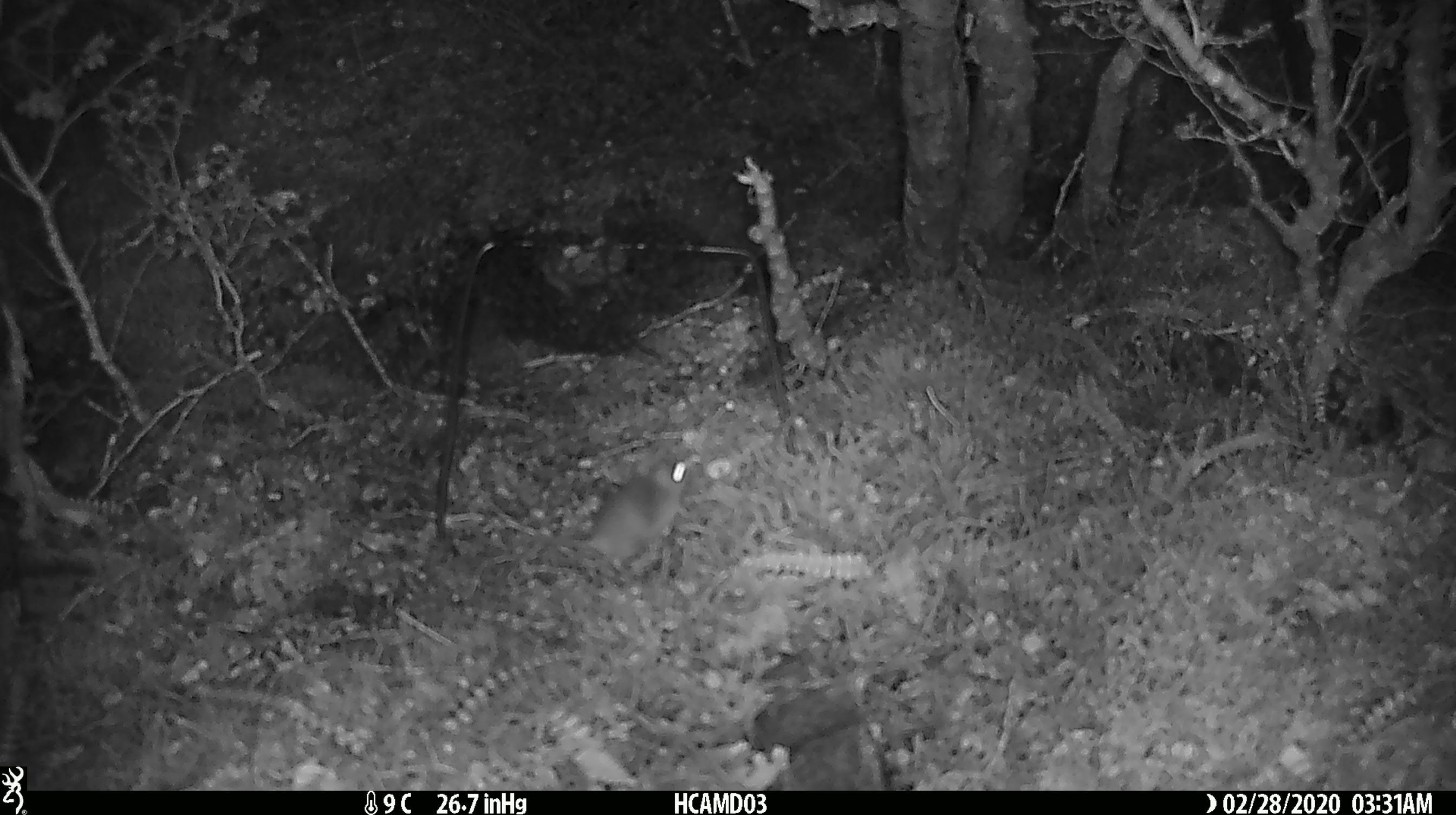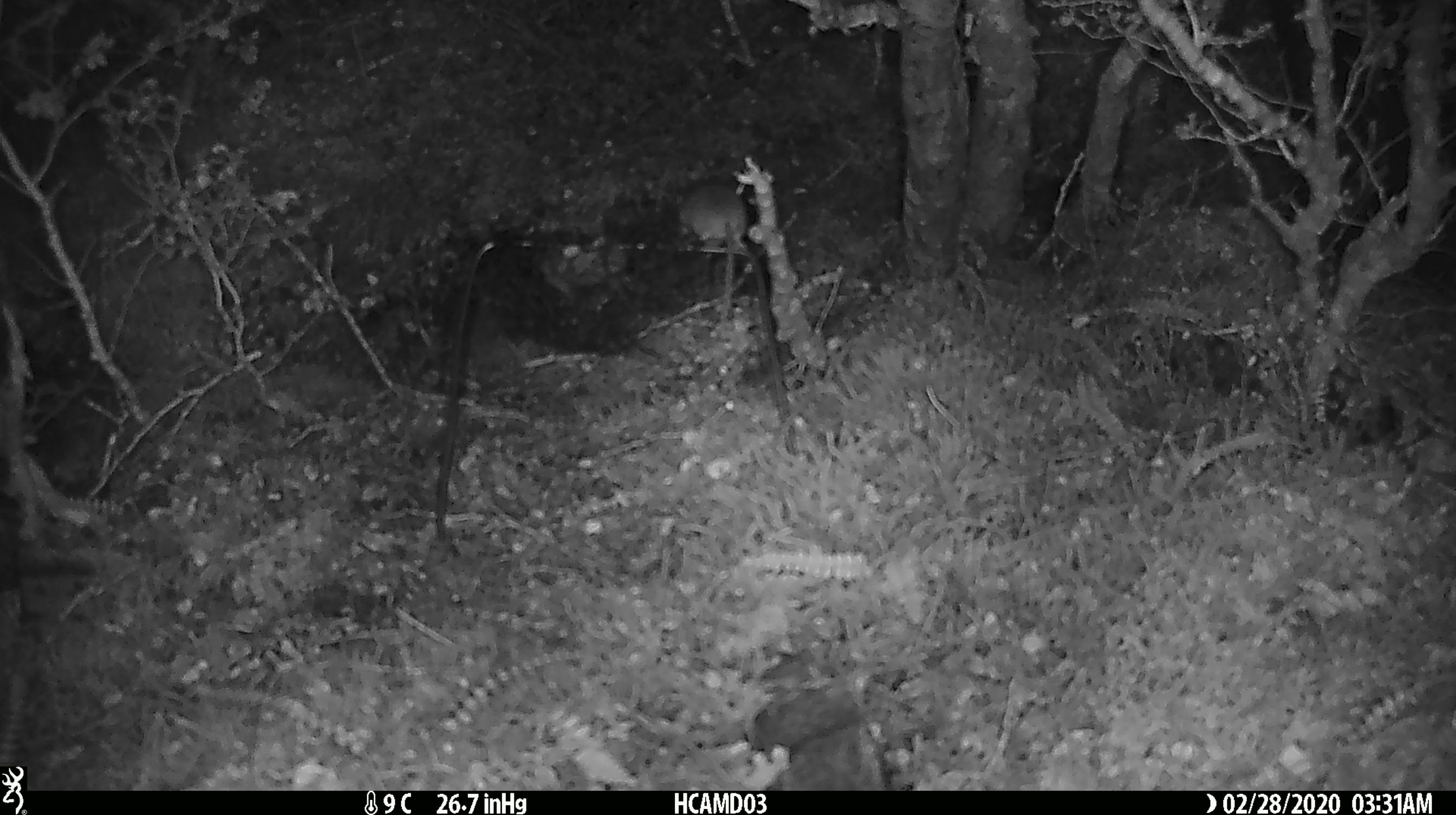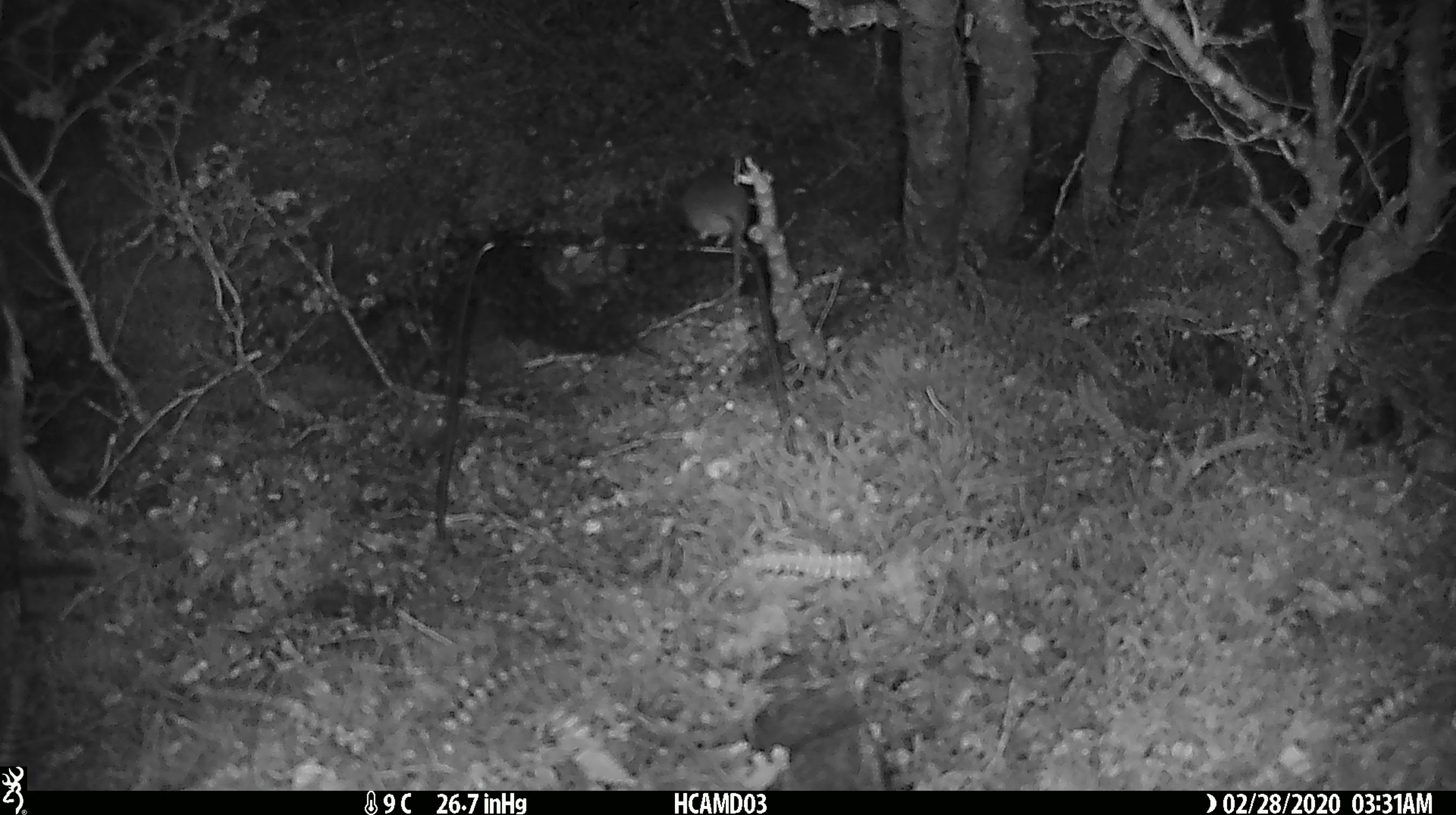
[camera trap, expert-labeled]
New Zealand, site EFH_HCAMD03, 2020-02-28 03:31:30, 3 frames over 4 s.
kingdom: Animalia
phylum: Chordata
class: Mammalia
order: Rodentia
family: Muridae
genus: Mus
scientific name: Mus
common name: mouse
Mouse (Mus).